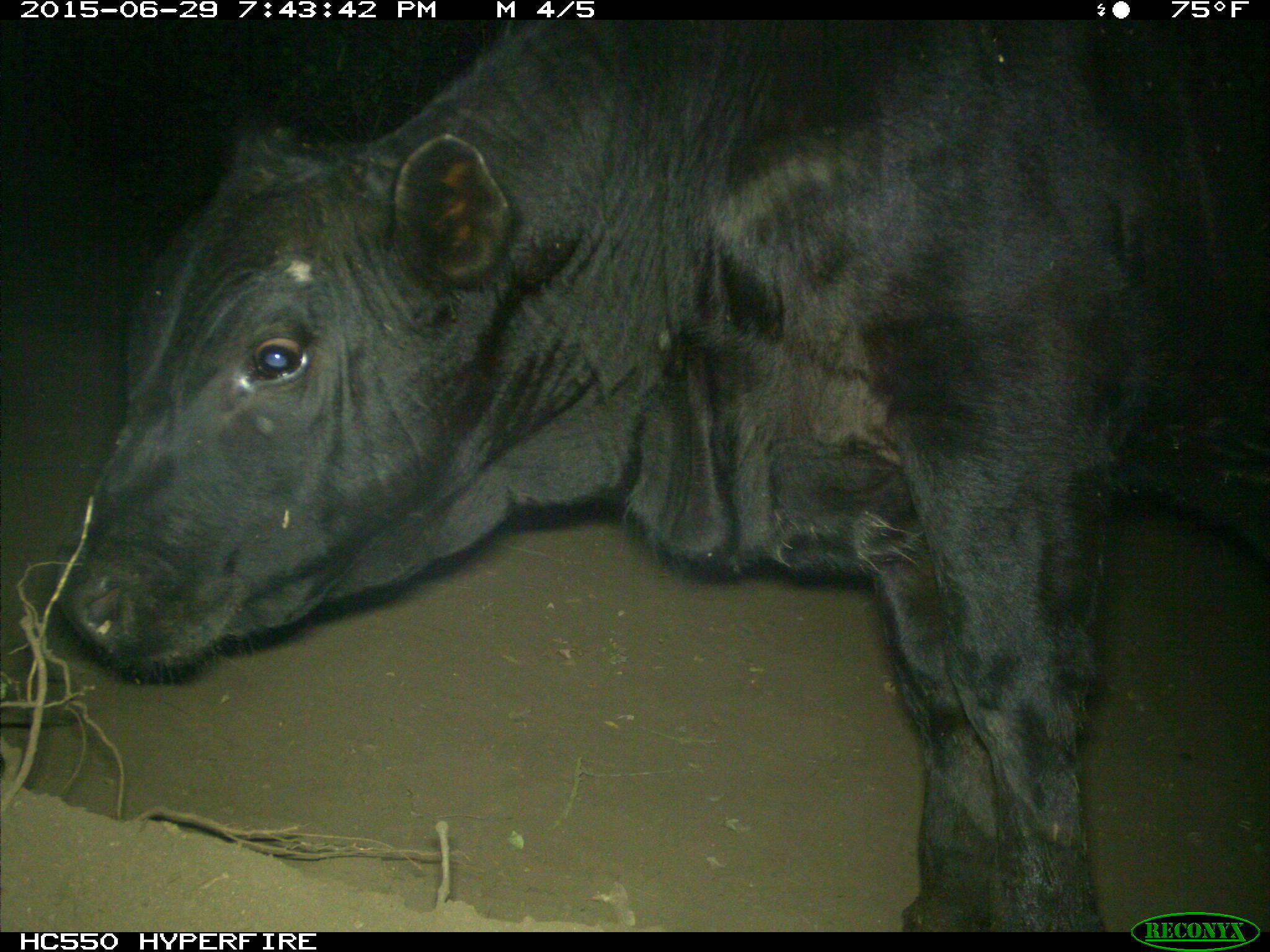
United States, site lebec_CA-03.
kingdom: Animalia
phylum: Chordata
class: Mammalia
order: Artiodactyla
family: Bovidae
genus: Bos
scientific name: Bos taurus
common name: domestic cow